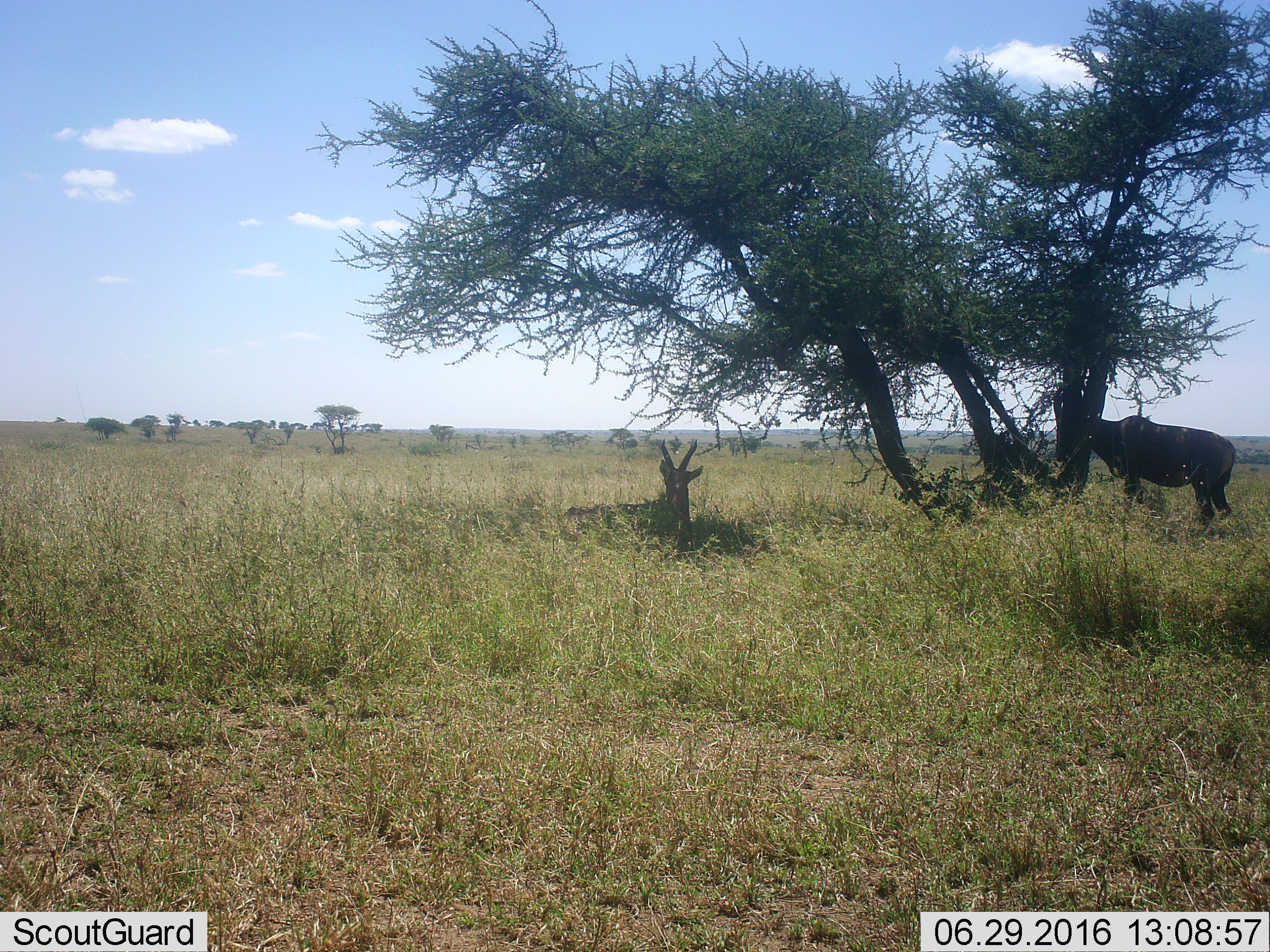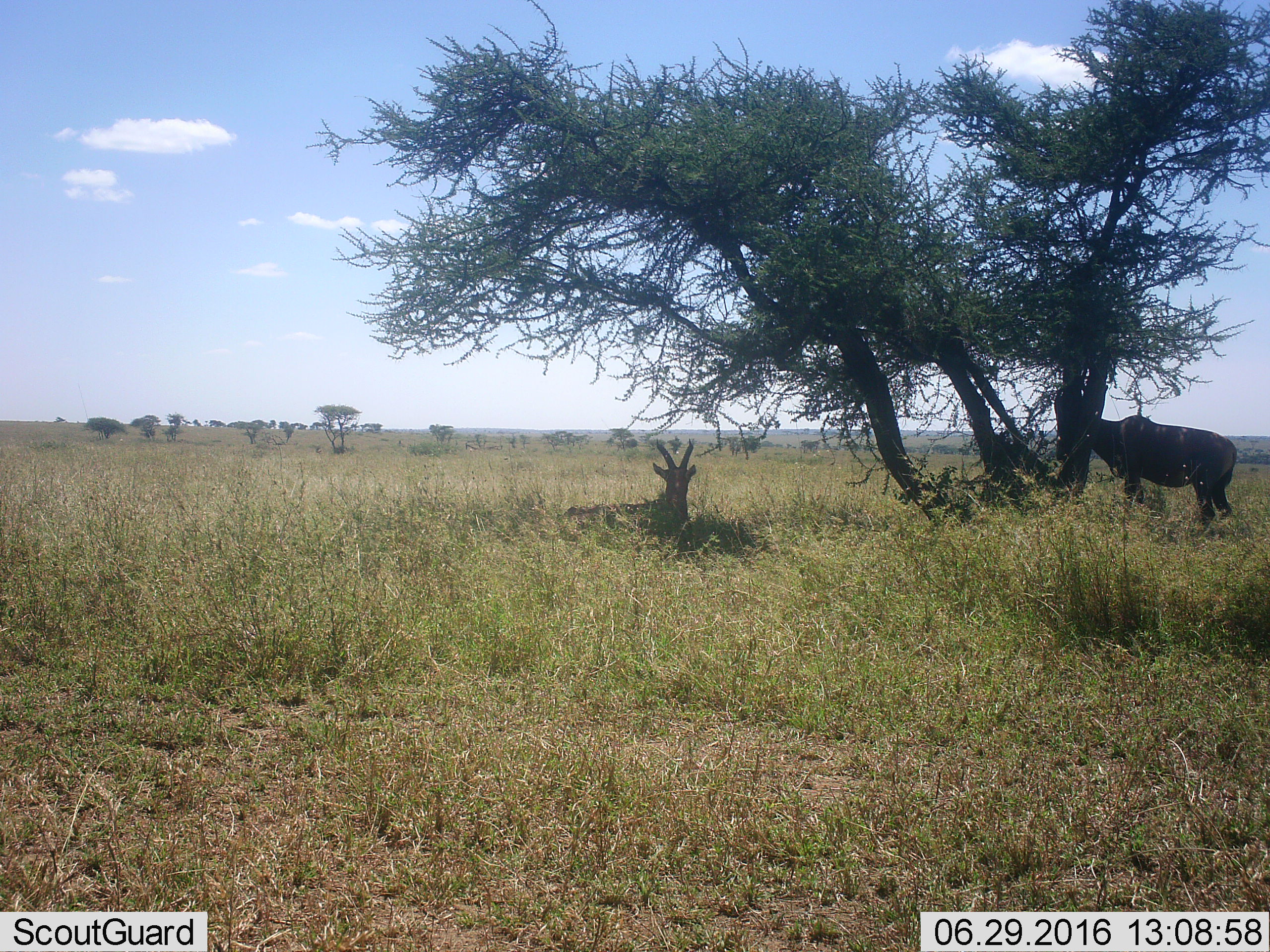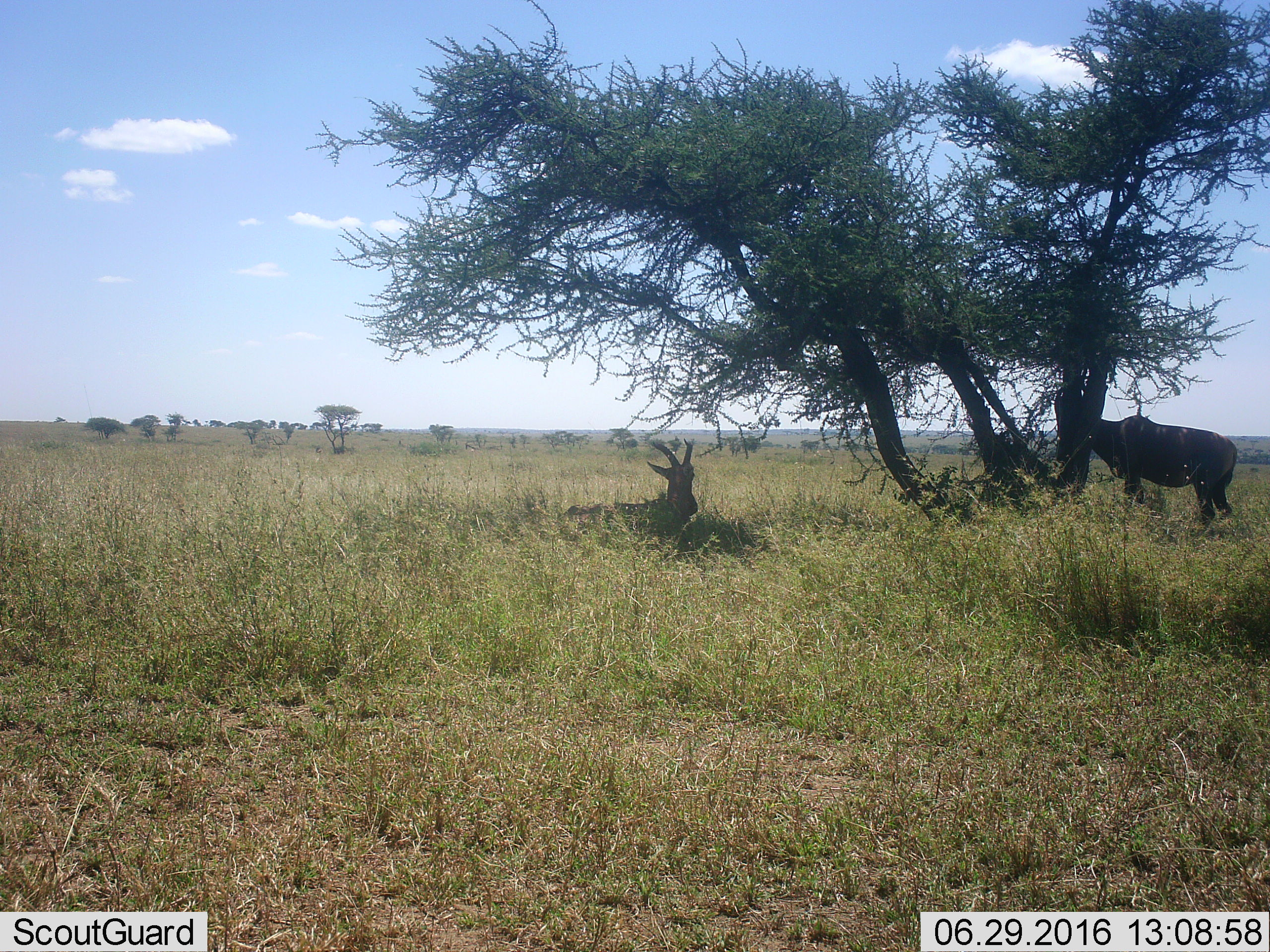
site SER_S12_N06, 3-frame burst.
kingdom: Animalia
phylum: Chordata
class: Mammalia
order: Artiodactyla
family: Bovidae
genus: Damaliscus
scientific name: Damaliscus lunatus jimela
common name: topi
Topi (Damaliscus lunatus jimela), count 2. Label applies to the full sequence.